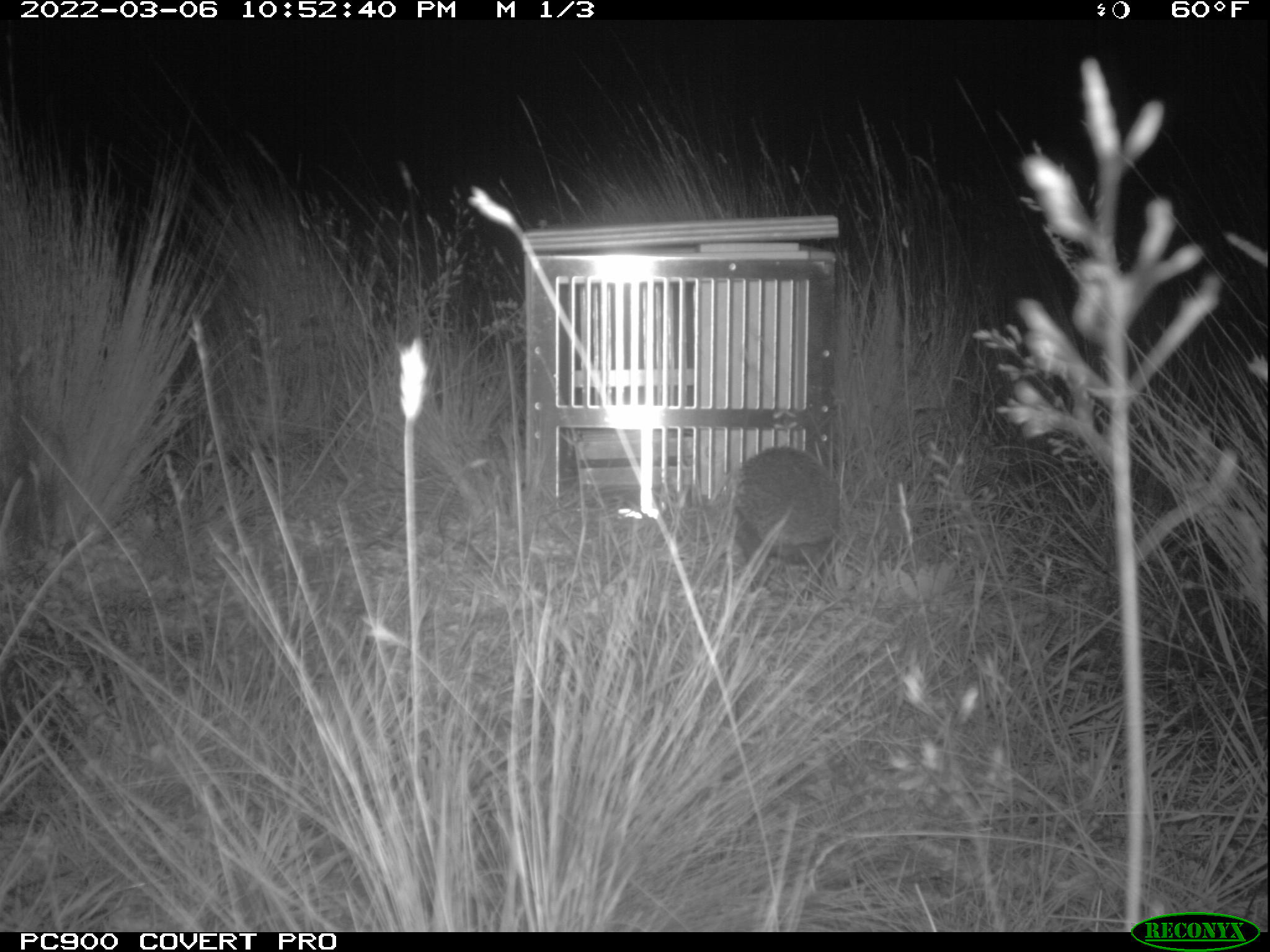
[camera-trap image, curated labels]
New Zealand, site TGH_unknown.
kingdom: Animalia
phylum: Chordata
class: Mammalia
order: Eulipotyphla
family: Erinaceidae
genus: Erinaceus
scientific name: Erinaceus europaeus europaeus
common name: european hedgehog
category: hedgehog